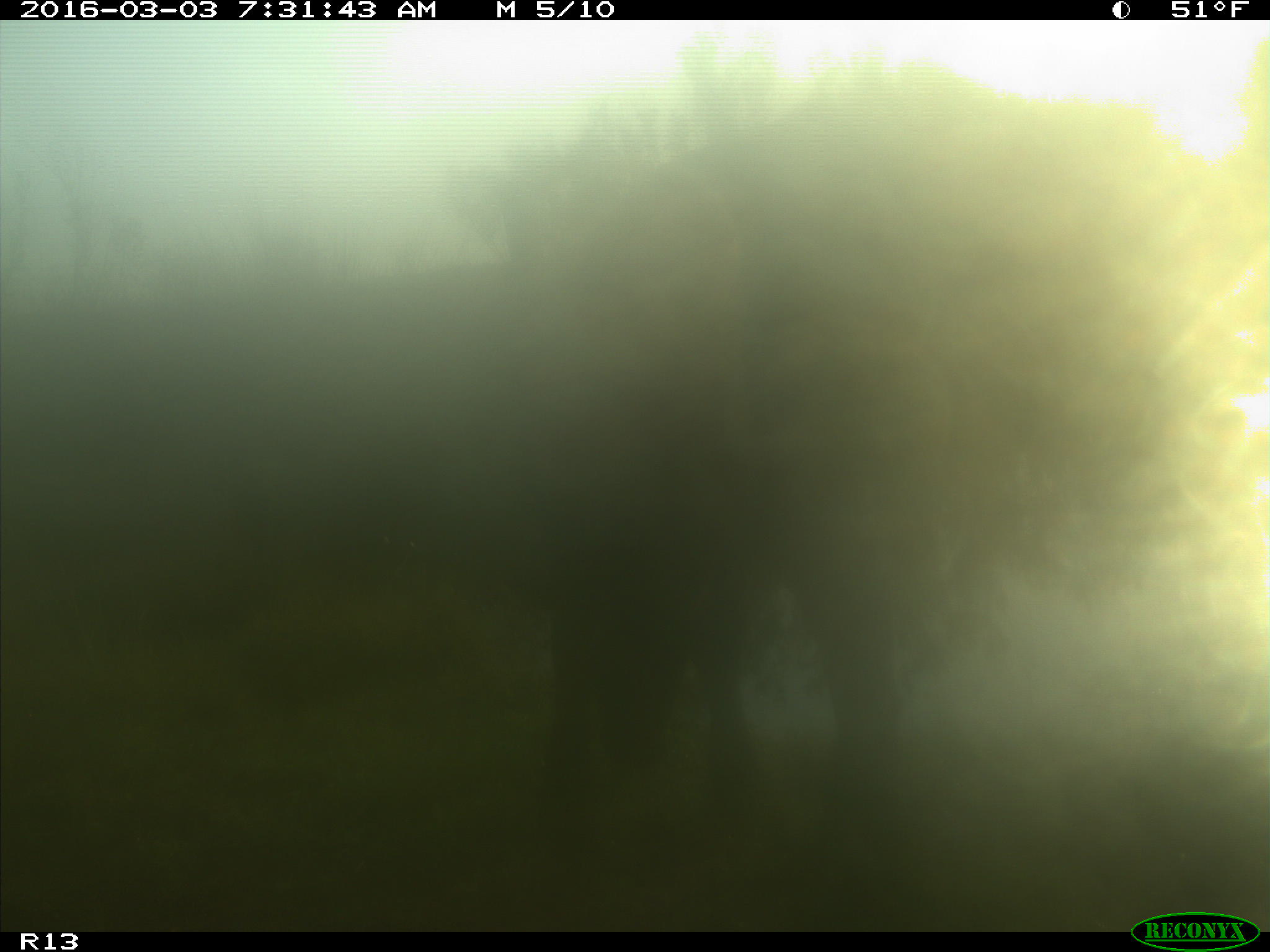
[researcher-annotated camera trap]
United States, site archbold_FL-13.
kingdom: Animalia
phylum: Chordata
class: Mammalia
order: Artiodactyla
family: Bovidae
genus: Bos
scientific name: Bos taurus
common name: domestic cow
Bos taurus (domestic cow).